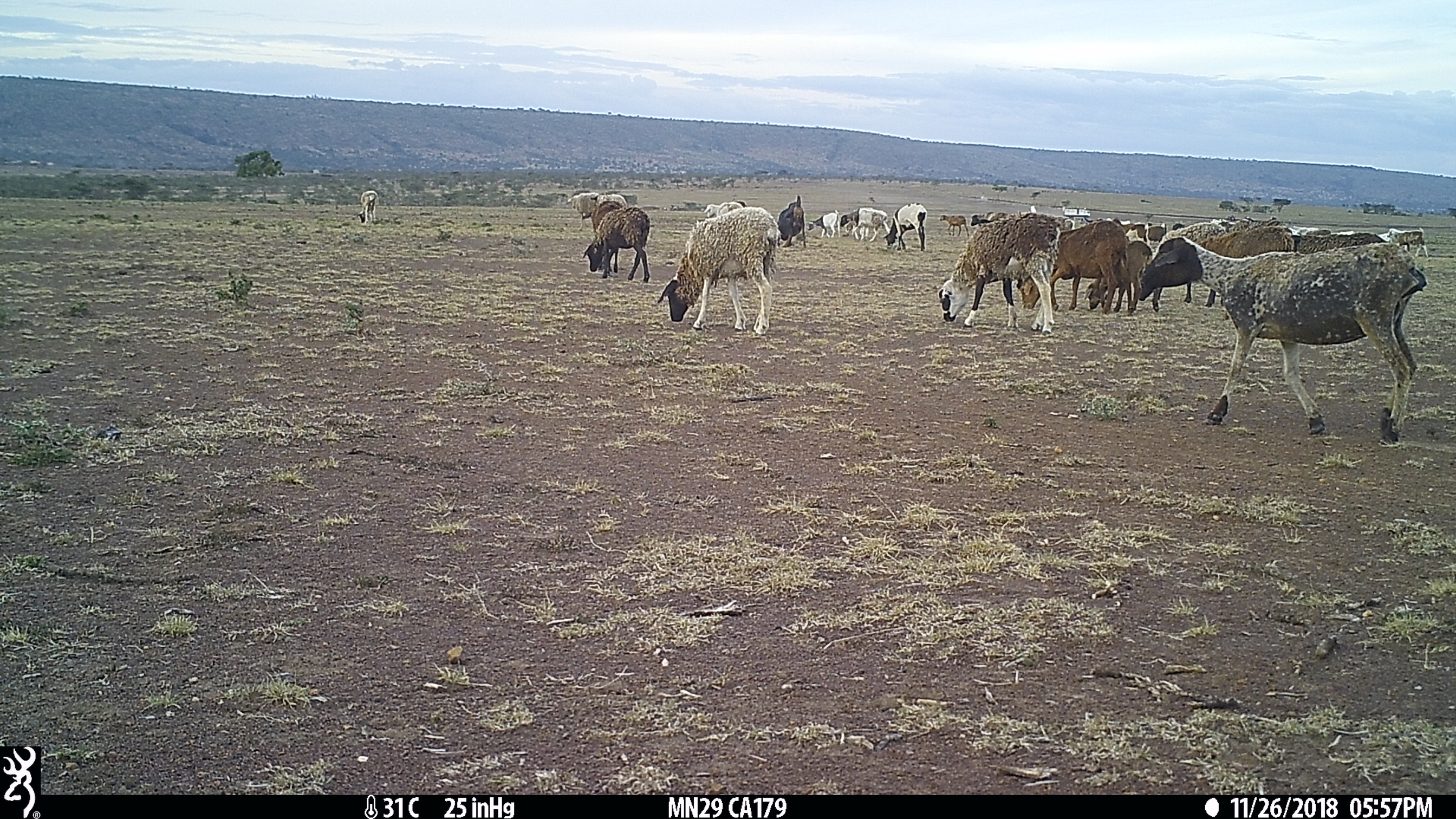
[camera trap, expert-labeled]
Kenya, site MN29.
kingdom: Animalia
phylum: Chordata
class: Mammalia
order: Artiodactyla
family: Bovidae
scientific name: Bovidae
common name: sheep or goat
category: shoat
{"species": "shoat (sheep or goat) (Bovidae)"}